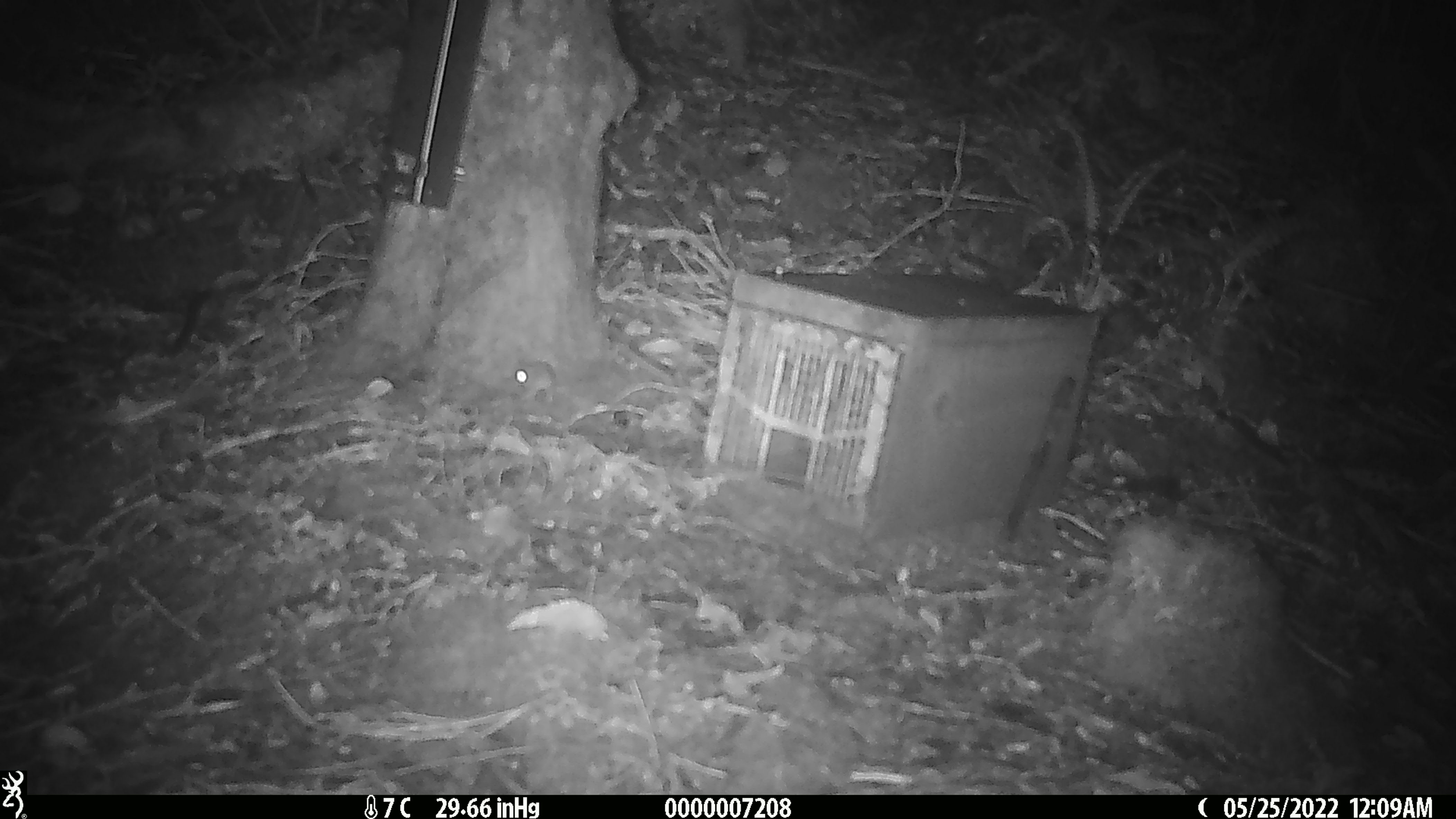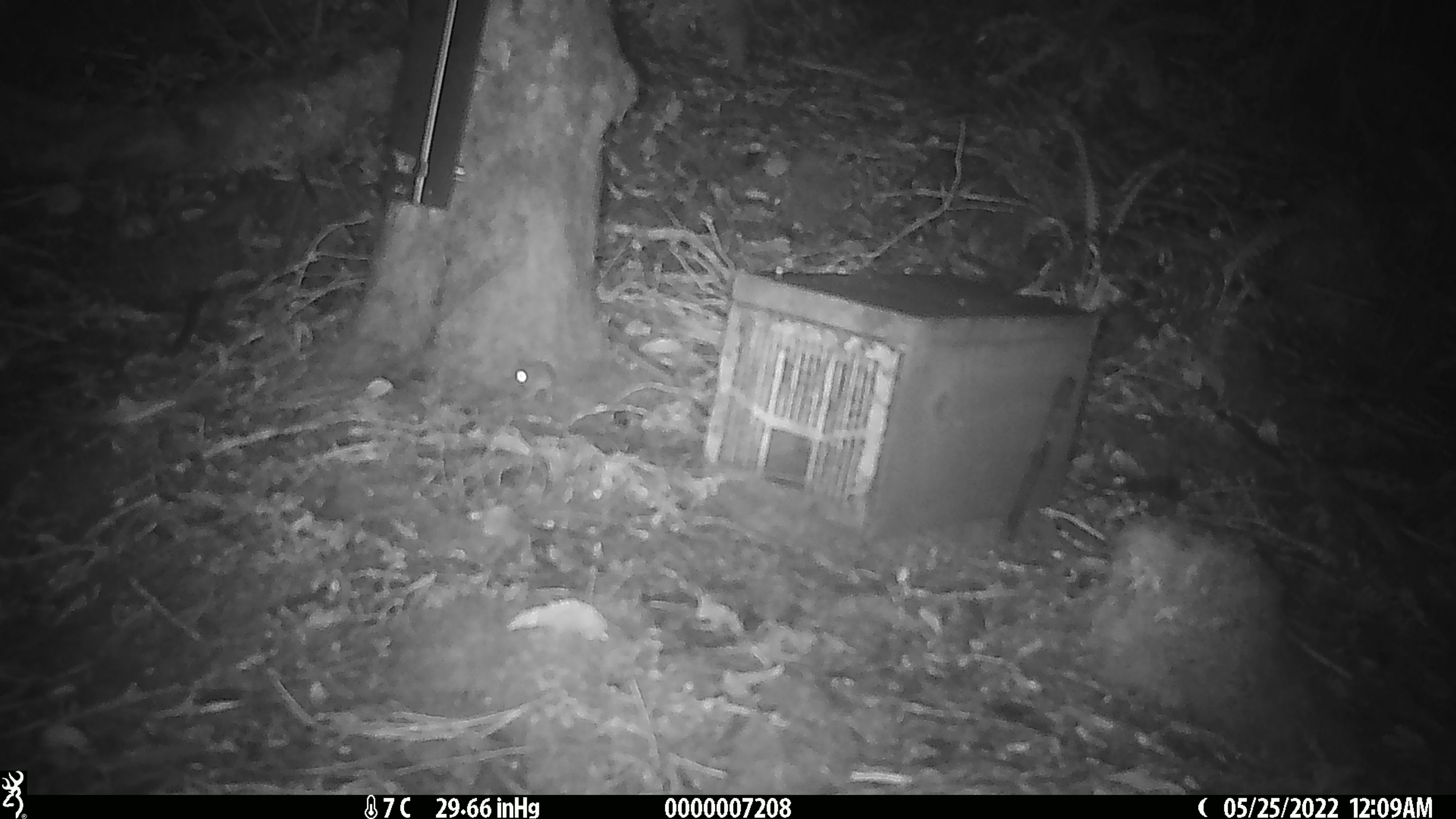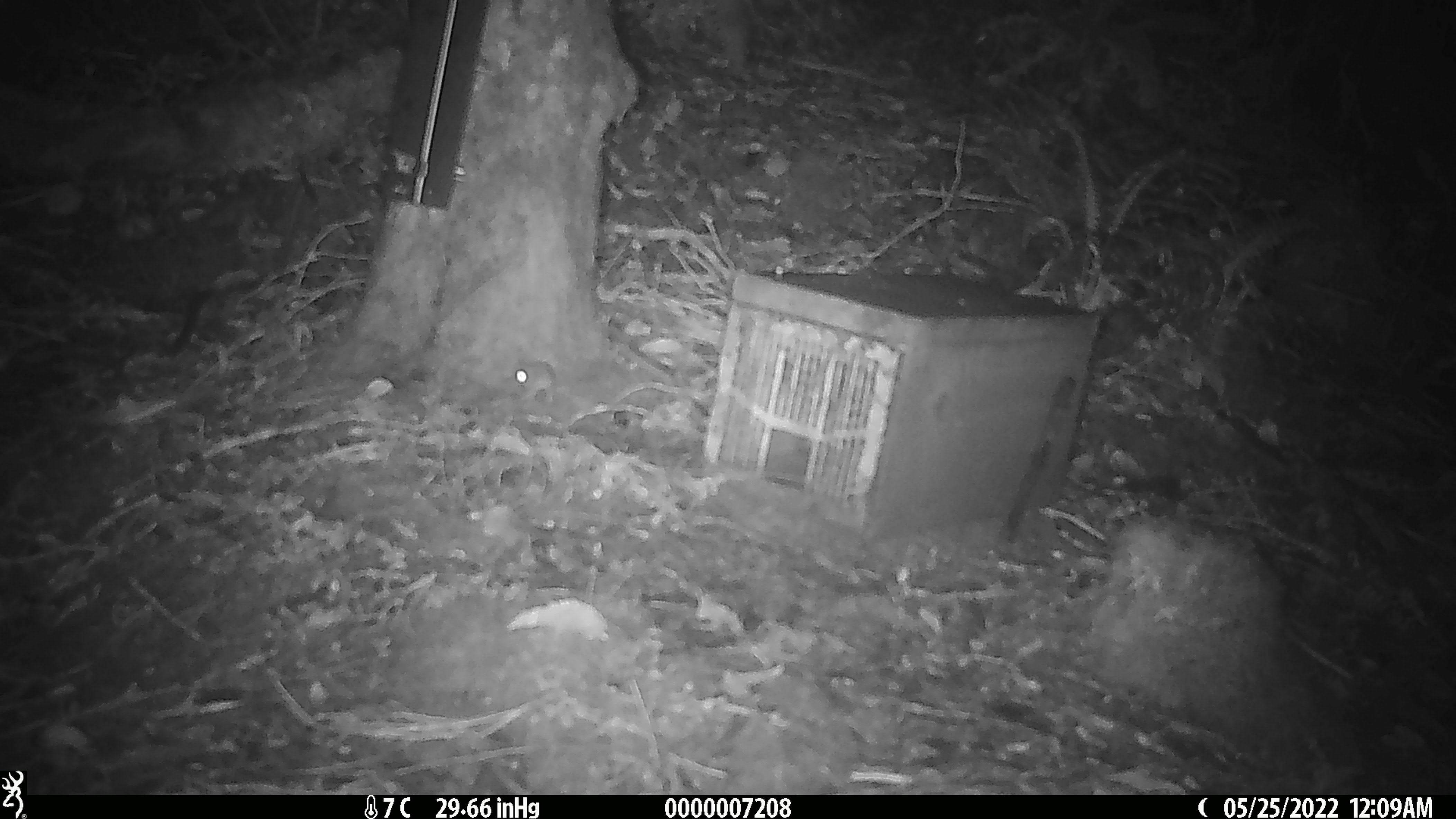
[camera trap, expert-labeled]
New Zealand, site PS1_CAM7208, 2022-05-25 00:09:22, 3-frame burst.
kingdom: Animalia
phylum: Chordata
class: Mammalia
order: Rodentia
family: Muridae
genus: Mus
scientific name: Mus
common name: mouse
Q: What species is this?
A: Mouse (Mus).